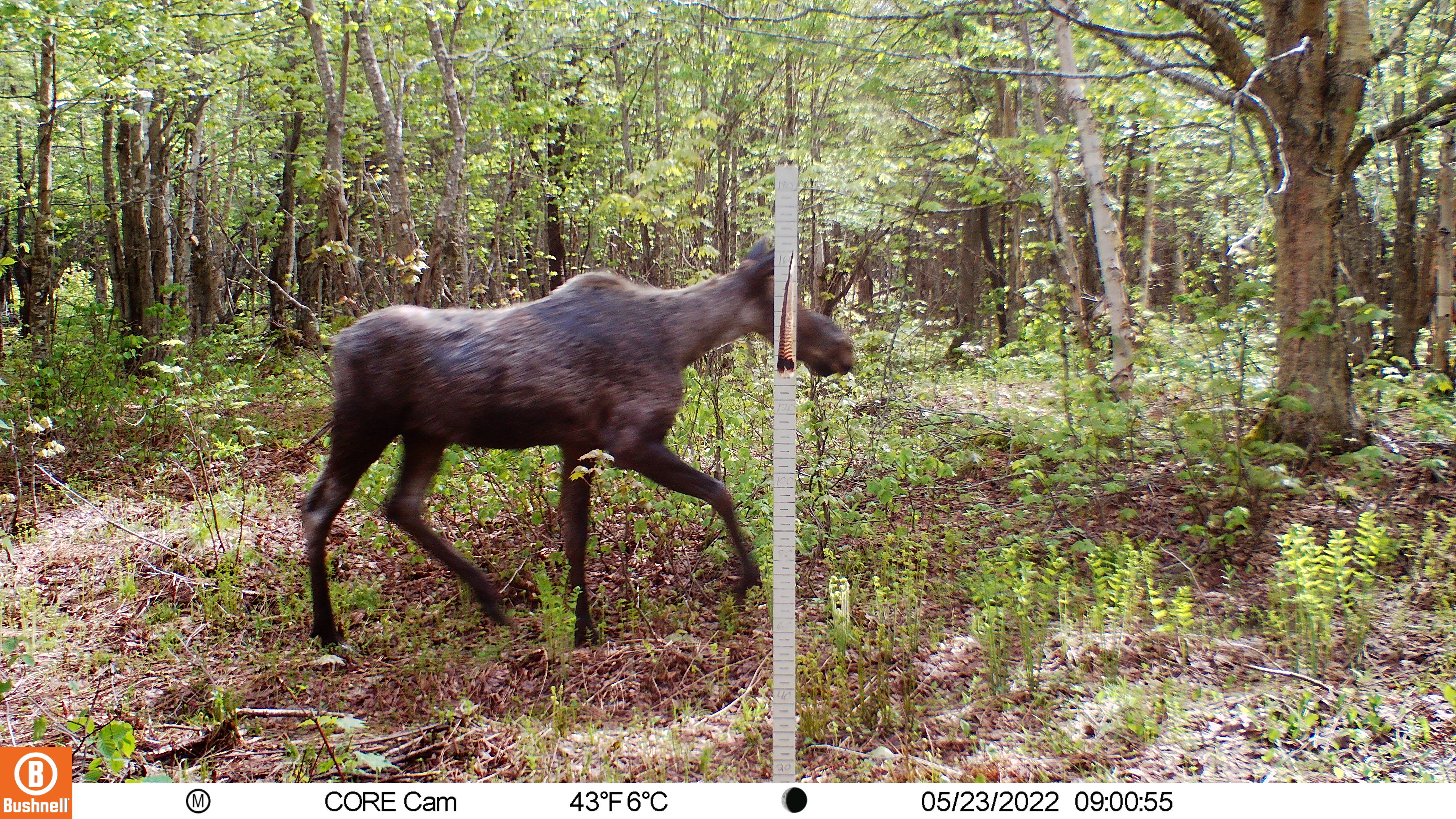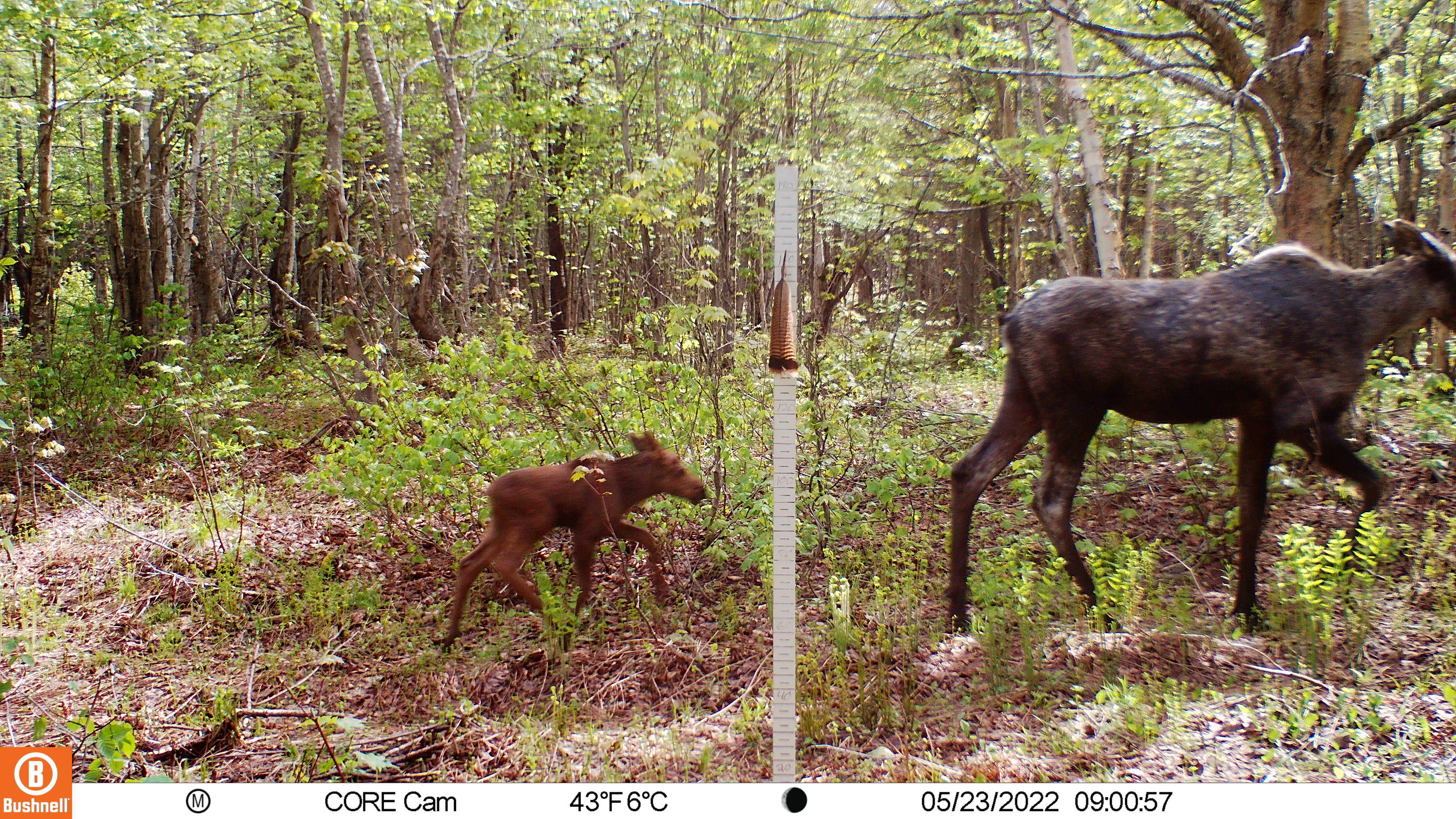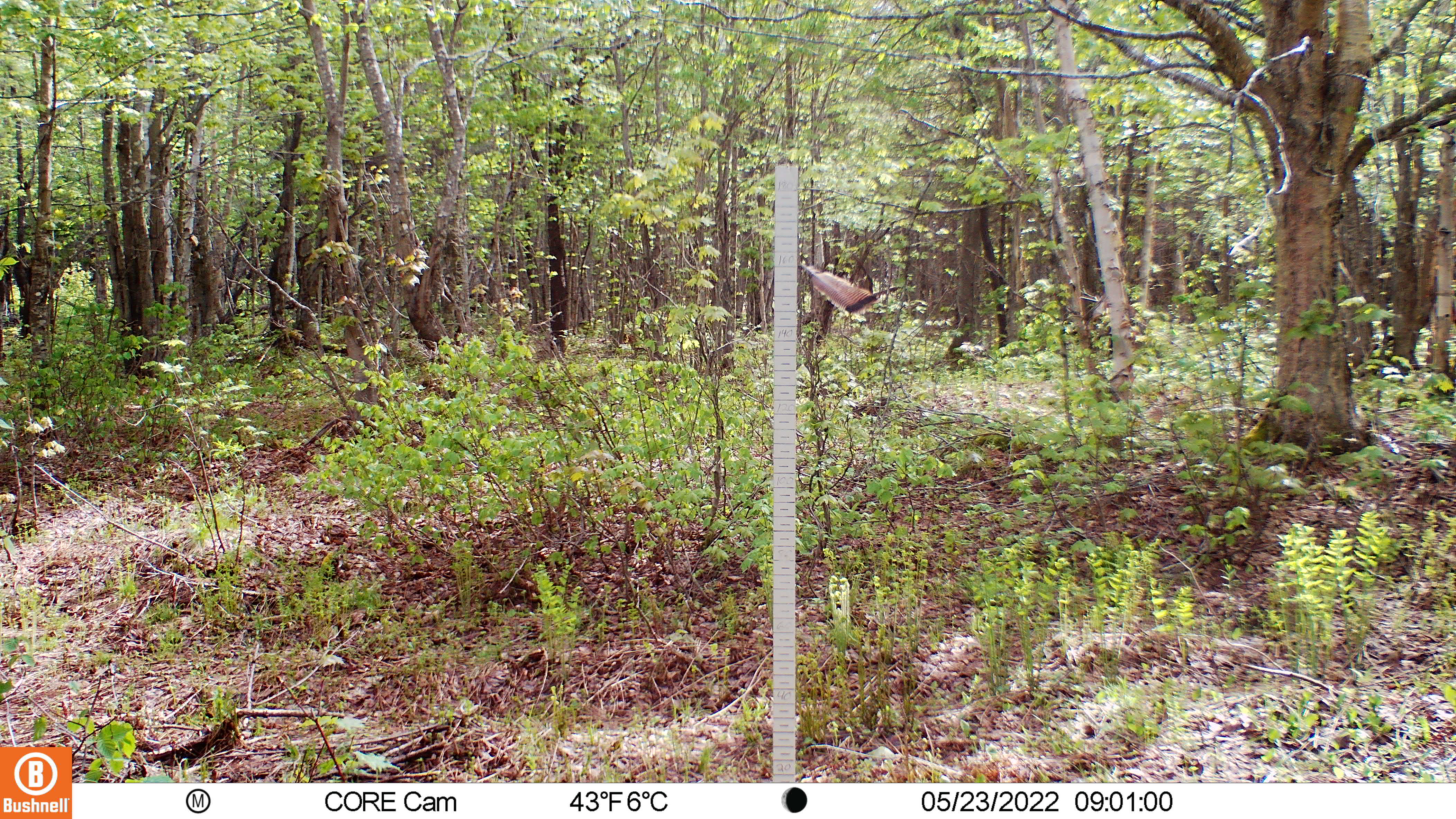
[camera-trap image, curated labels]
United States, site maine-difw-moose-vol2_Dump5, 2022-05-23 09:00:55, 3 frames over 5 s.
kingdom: Animalia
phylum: Chordata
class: Mammalia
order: Artiodactyla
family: Cervidae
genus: Alces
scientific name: Alces alces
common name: moose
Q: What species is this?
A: Moose (Alces alces).